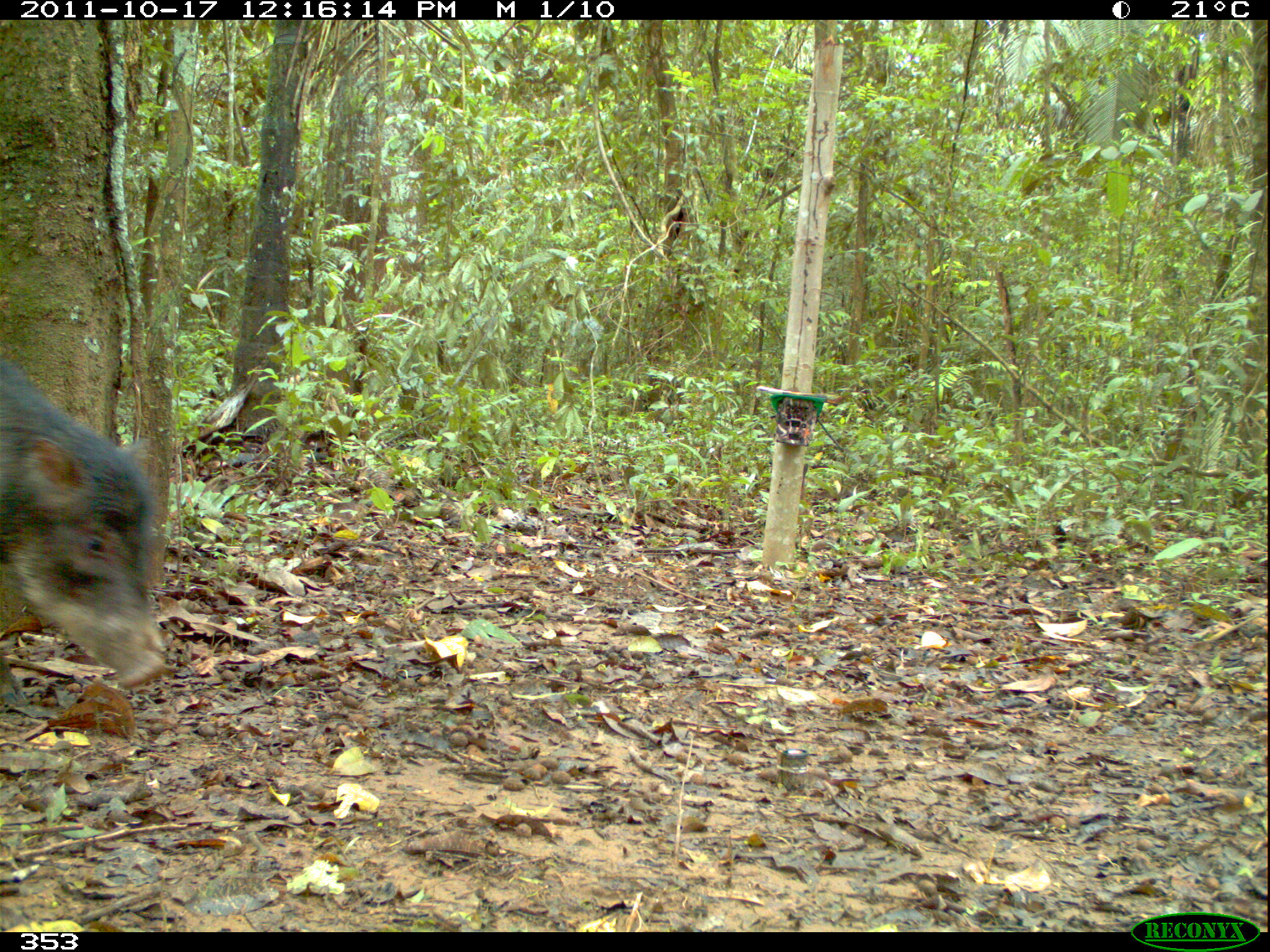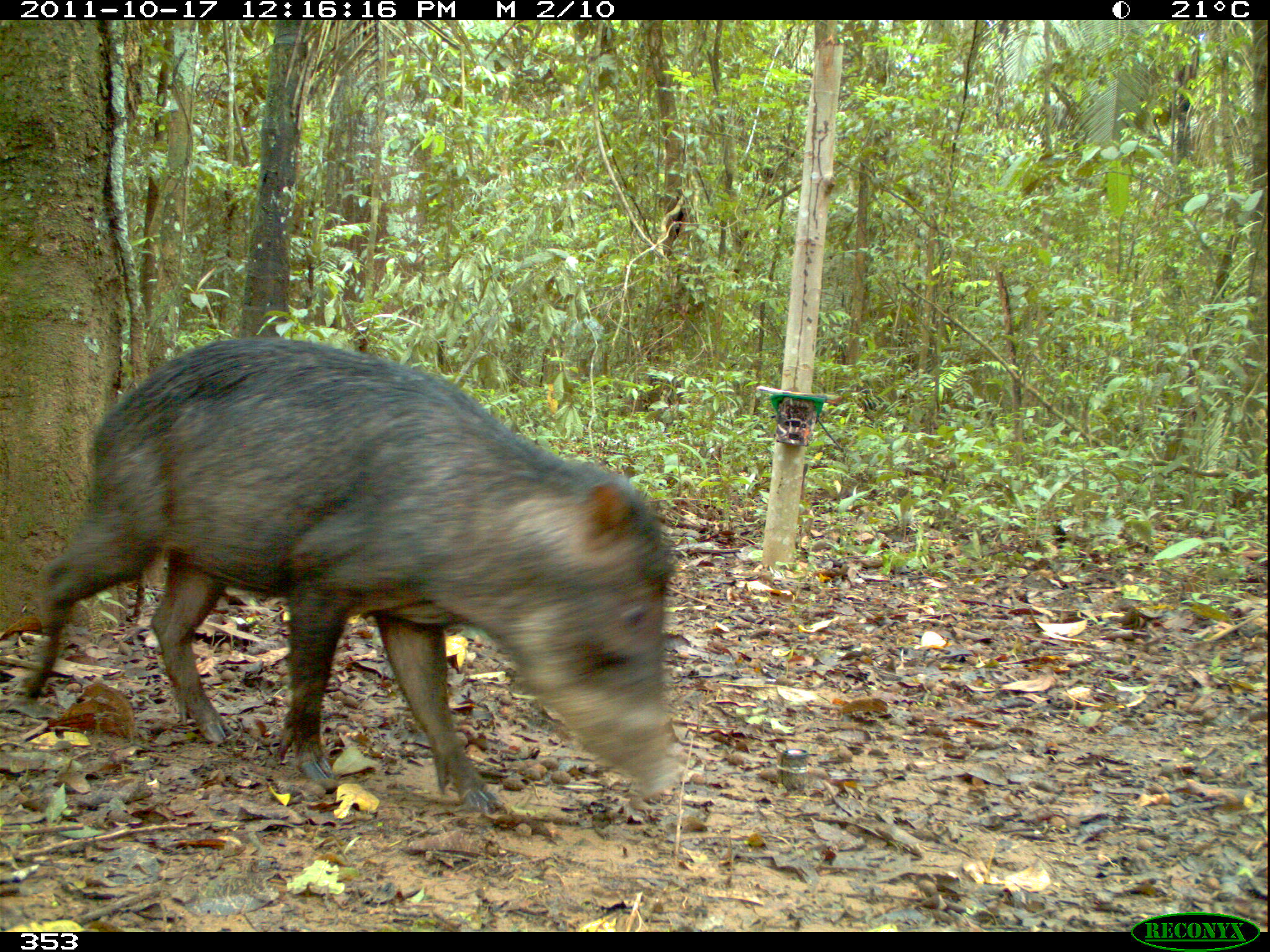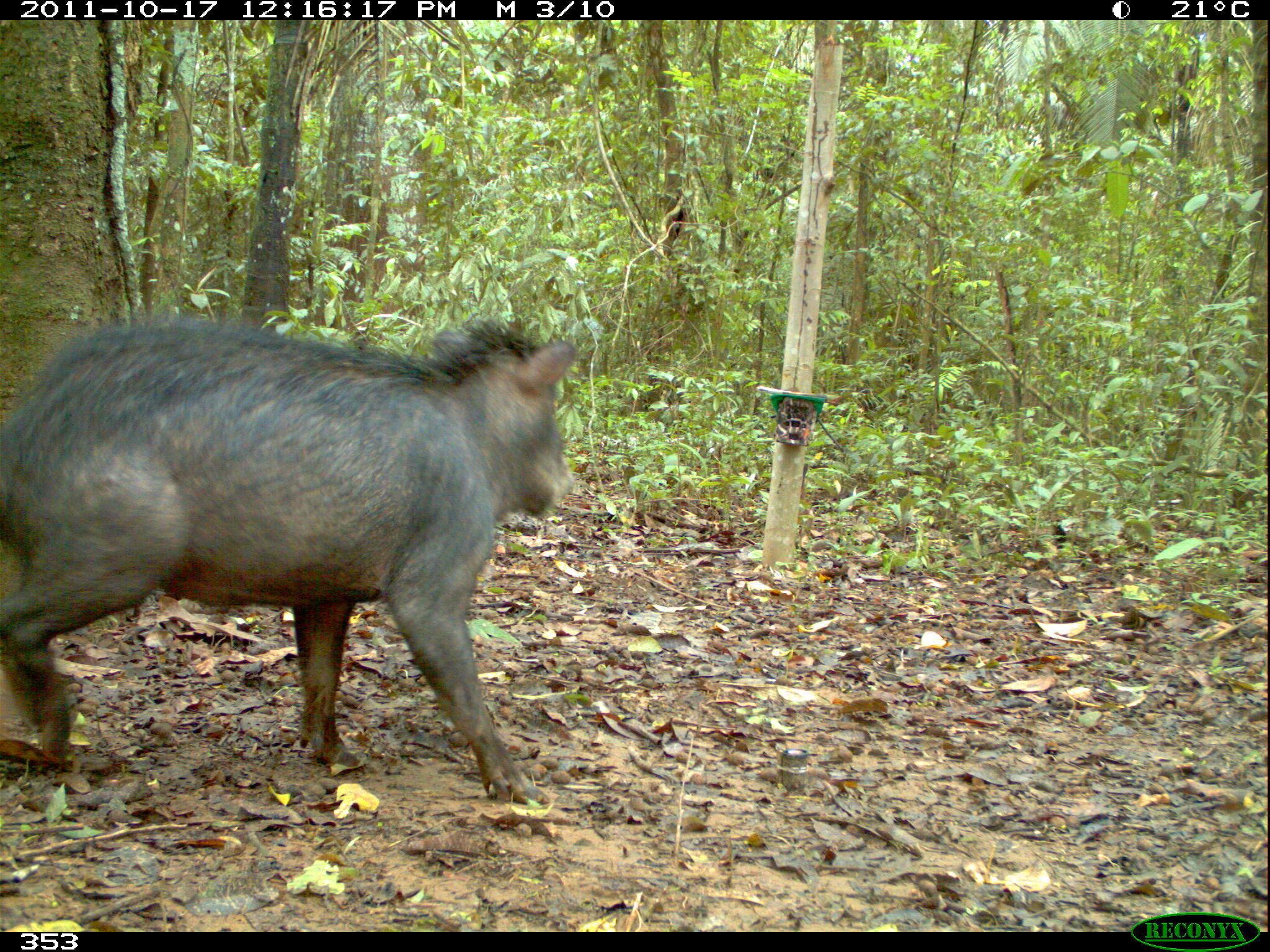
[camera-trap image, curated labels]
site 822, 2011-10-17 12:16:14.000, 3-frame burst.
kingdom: Animalia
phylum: Chordata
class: Mammalia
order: Artiodactyla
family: Tayassuidae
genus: Tayassu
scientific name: Tayassu pecari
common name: white-lipped peccary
Tayassu pecari (white-lipped peccary).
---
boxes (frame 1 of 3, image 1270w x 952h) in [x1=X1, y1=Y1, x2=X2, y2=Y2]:
tayassu pecari: [x1=0, y1=349, x2=170, y2=690]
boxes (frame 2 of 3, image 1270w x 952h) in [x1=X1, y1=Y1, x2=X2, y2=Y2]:
tayassu pecari: [x1=18, y1=325, x2=687, y2=816]